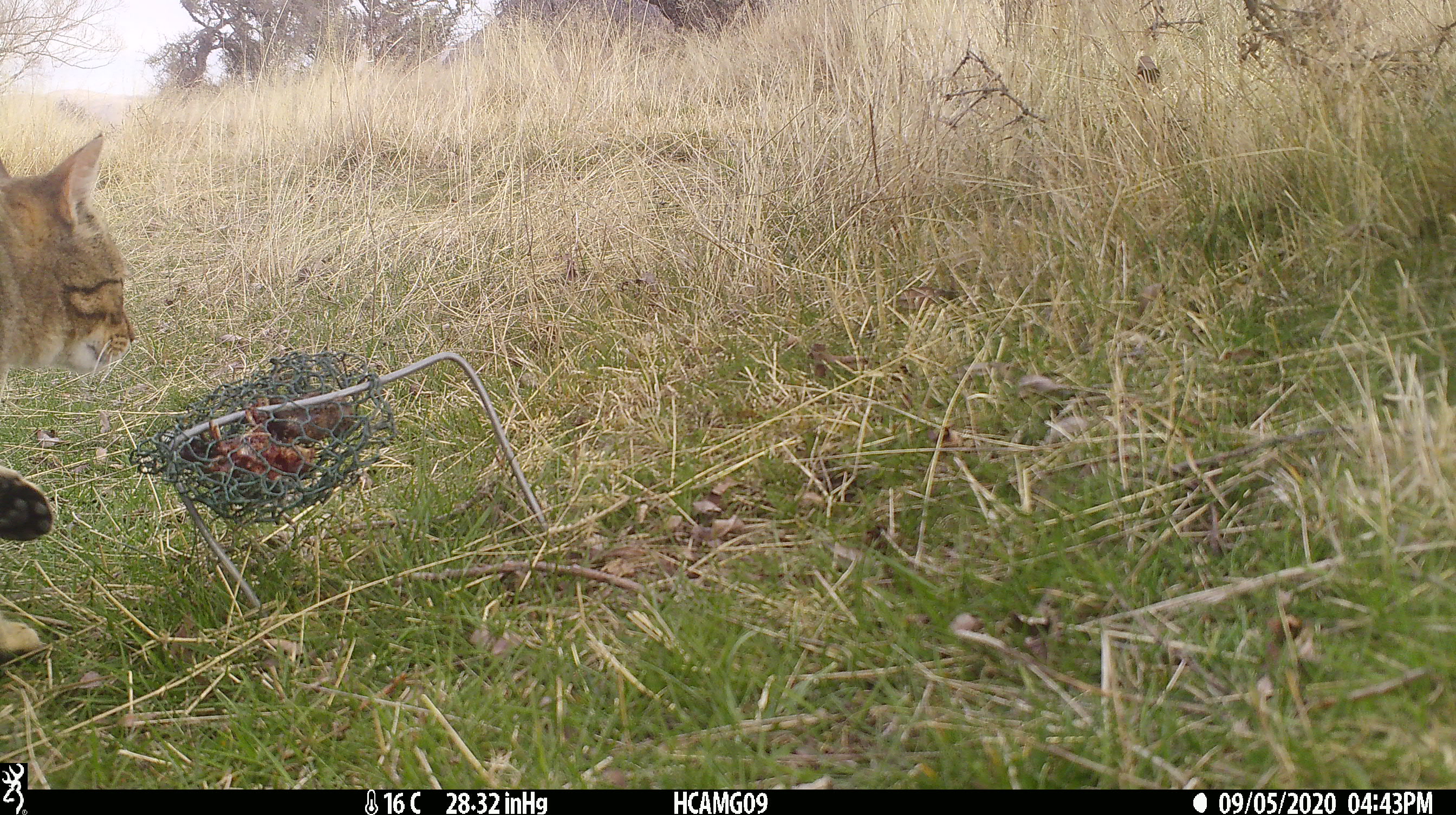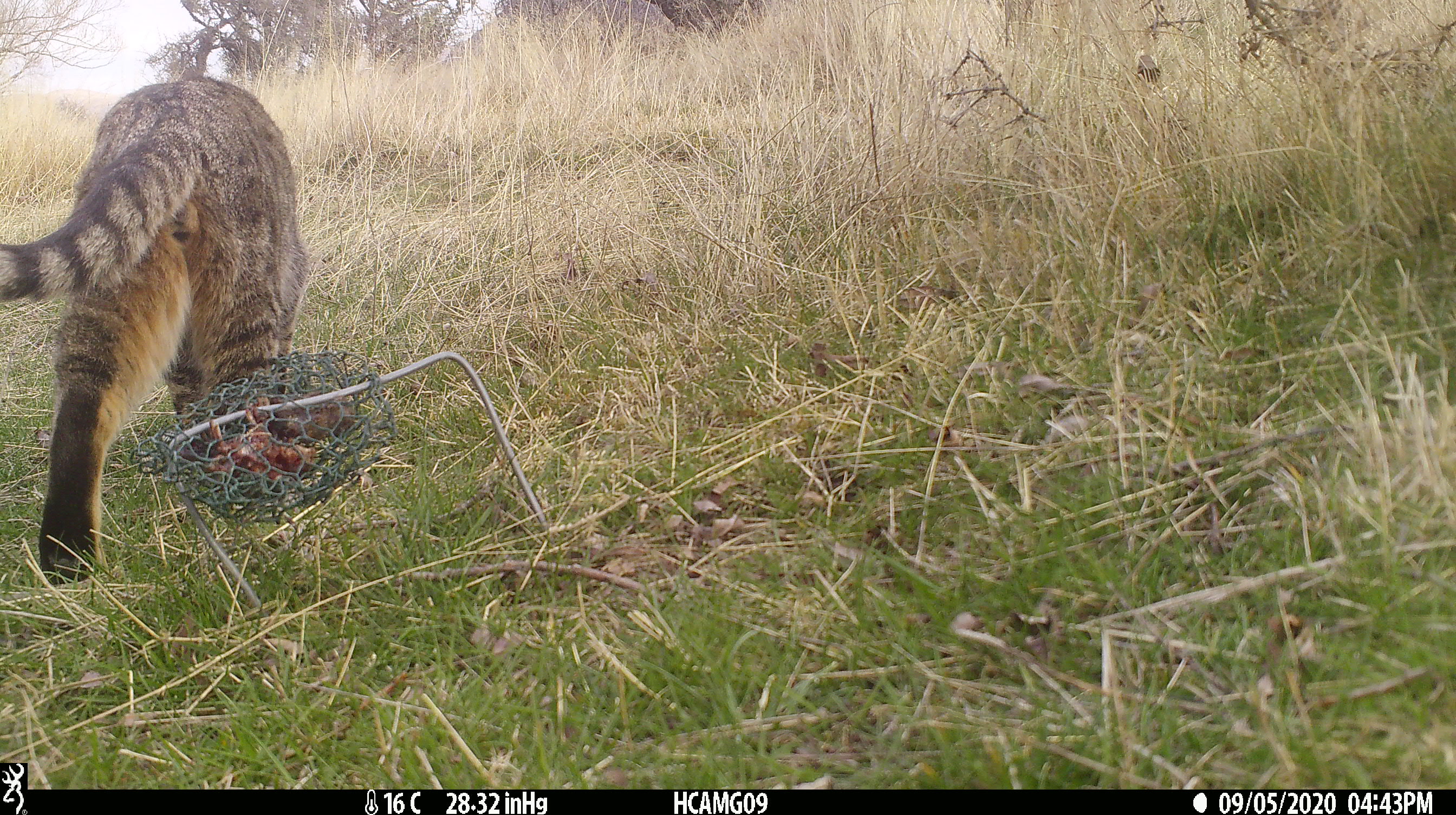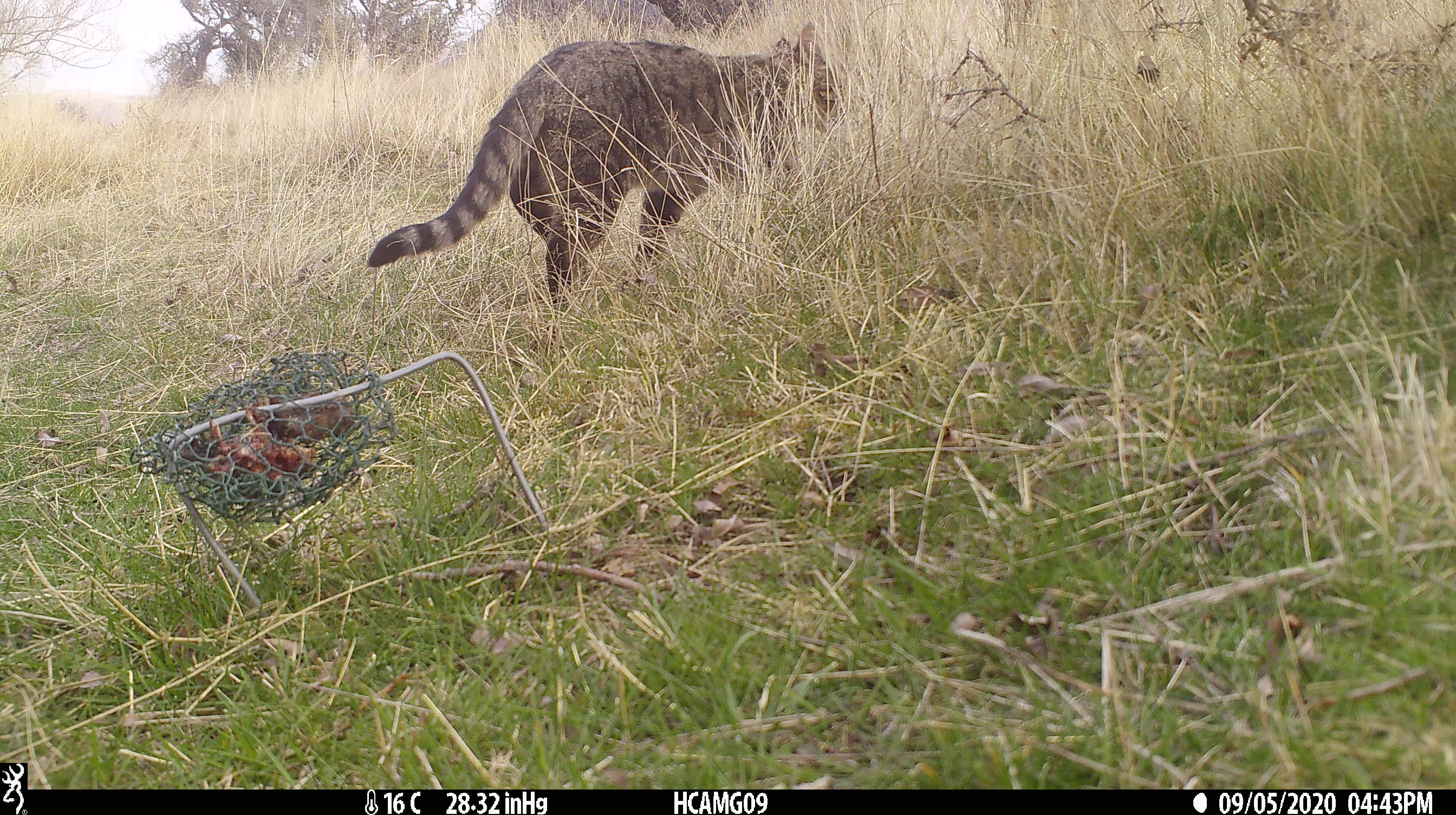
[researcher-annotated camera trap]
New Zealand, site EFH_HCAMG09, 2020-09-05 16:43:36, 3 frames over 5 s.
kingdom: Animalia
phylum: Chordata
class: Mammalia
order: Carnivora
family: Felidae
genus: Felis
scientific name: Felis catus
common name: domestic cat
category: cat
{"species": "cat (domestic cat) (Felis catus)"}